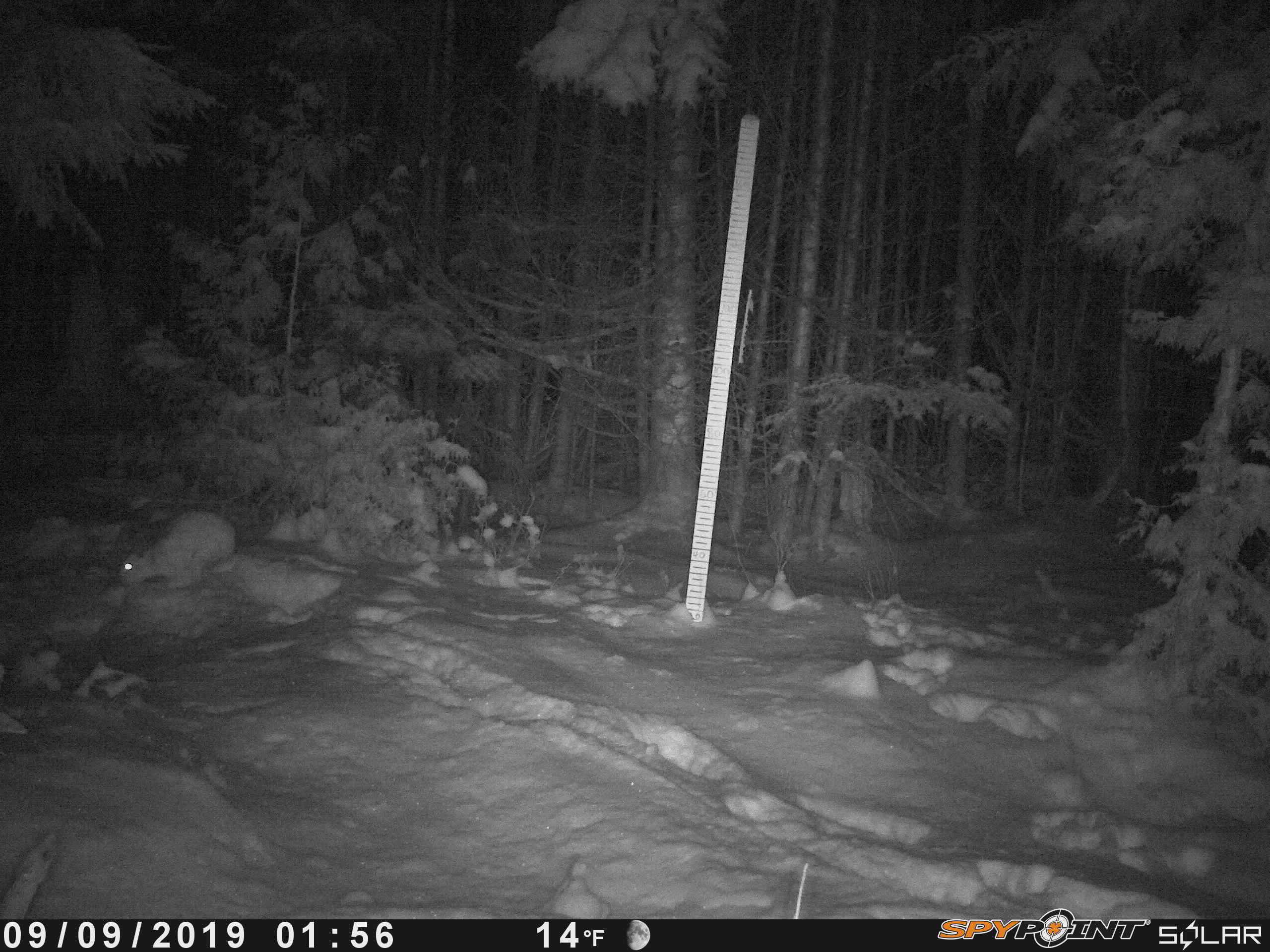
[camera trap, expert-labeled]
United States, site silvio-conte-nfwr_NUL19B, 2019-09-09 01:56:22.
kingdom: Animalia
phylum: Chordata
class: Mammalia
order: Lagomorpha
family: Leporidae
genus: Lepus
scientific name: Lepus americanus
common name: snowshoe hare